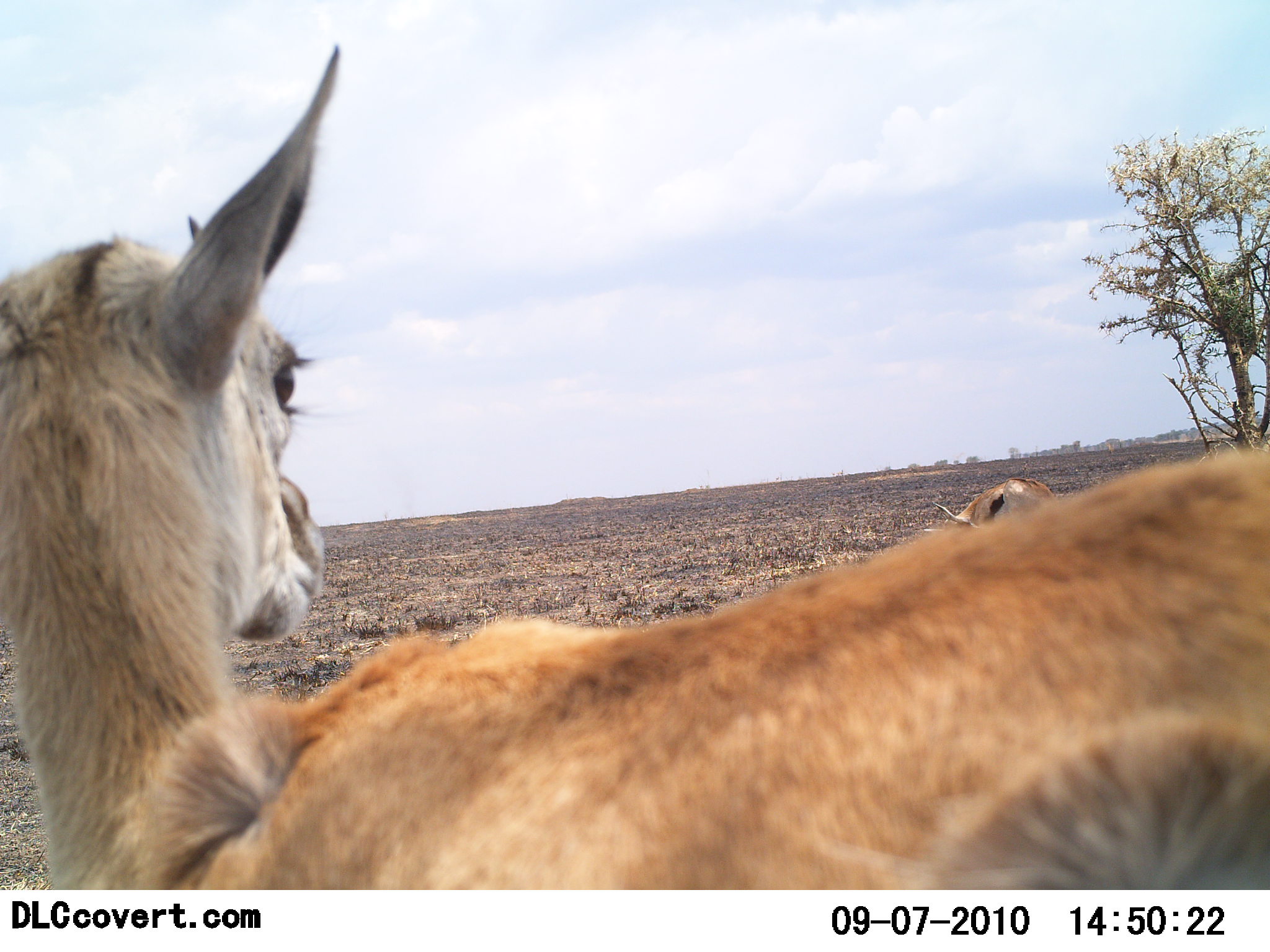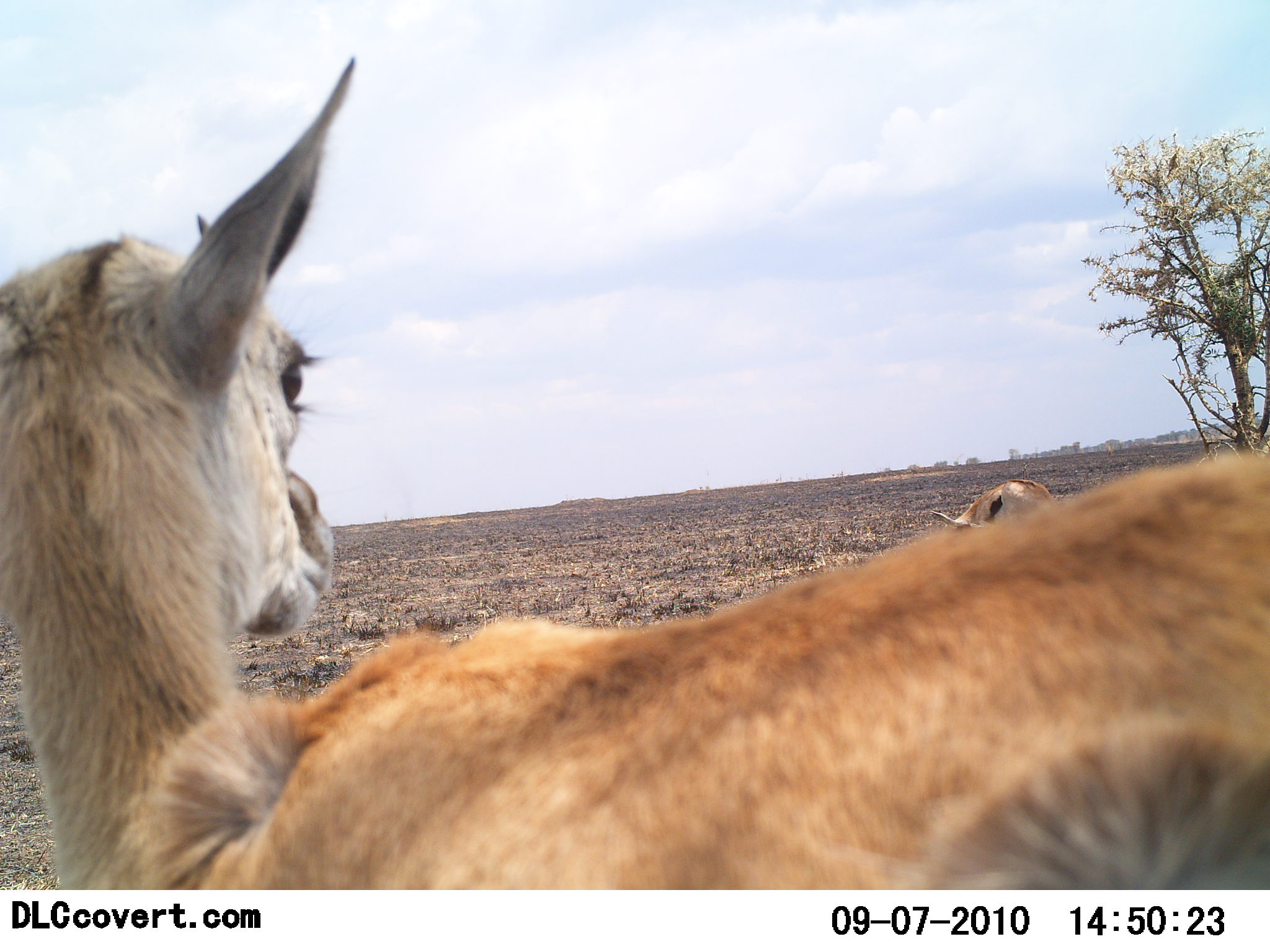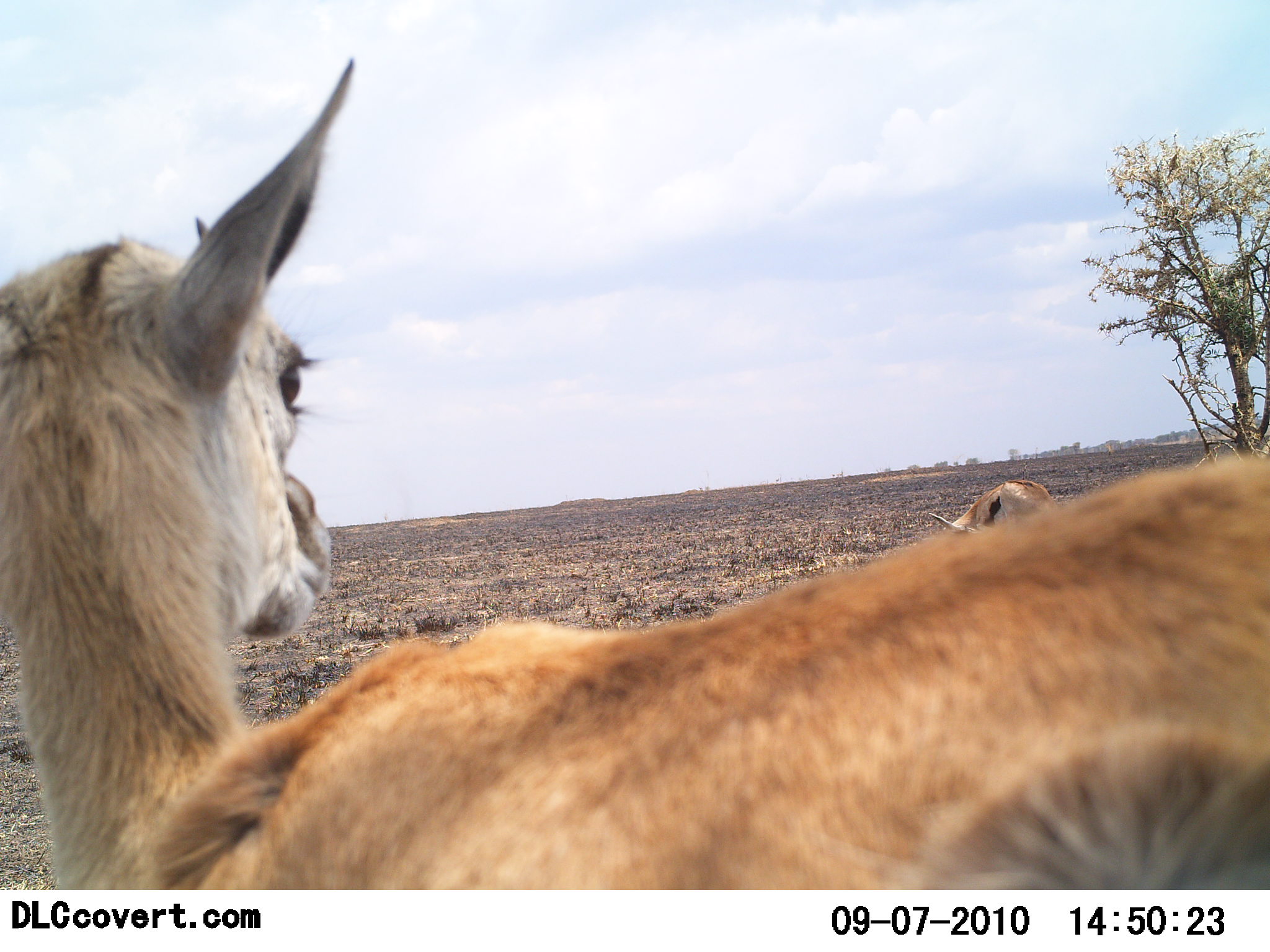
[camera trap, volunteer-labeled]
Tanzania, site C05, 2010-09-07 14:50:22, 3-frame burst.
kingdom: Animalia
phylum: Chordata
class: Mammalia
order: Artiodactyla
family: Bovidae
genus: Eudorcas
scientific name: Eudorcas thomsonii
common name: thomson's gazelle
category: gazellethomsons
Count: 2.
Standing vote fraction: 93%.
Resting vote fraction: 7%.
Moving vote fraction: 0%.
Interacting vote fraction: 0%.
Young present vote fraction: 14%.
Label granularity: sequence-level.